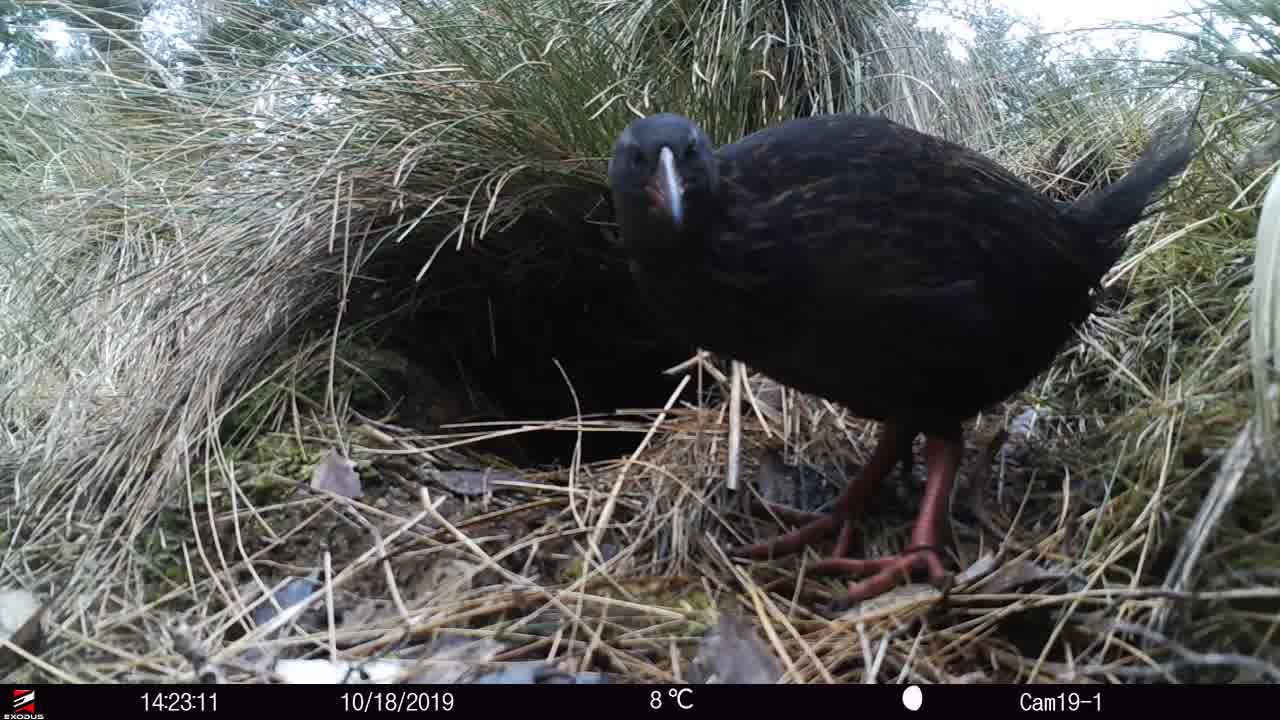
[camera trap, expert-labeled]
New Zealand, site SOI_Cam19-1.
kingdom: Animalia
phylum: Chordata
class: Aves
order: Gruiformes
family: Rallidae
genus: Gallirallus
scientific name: Gallirallus australis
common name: weka